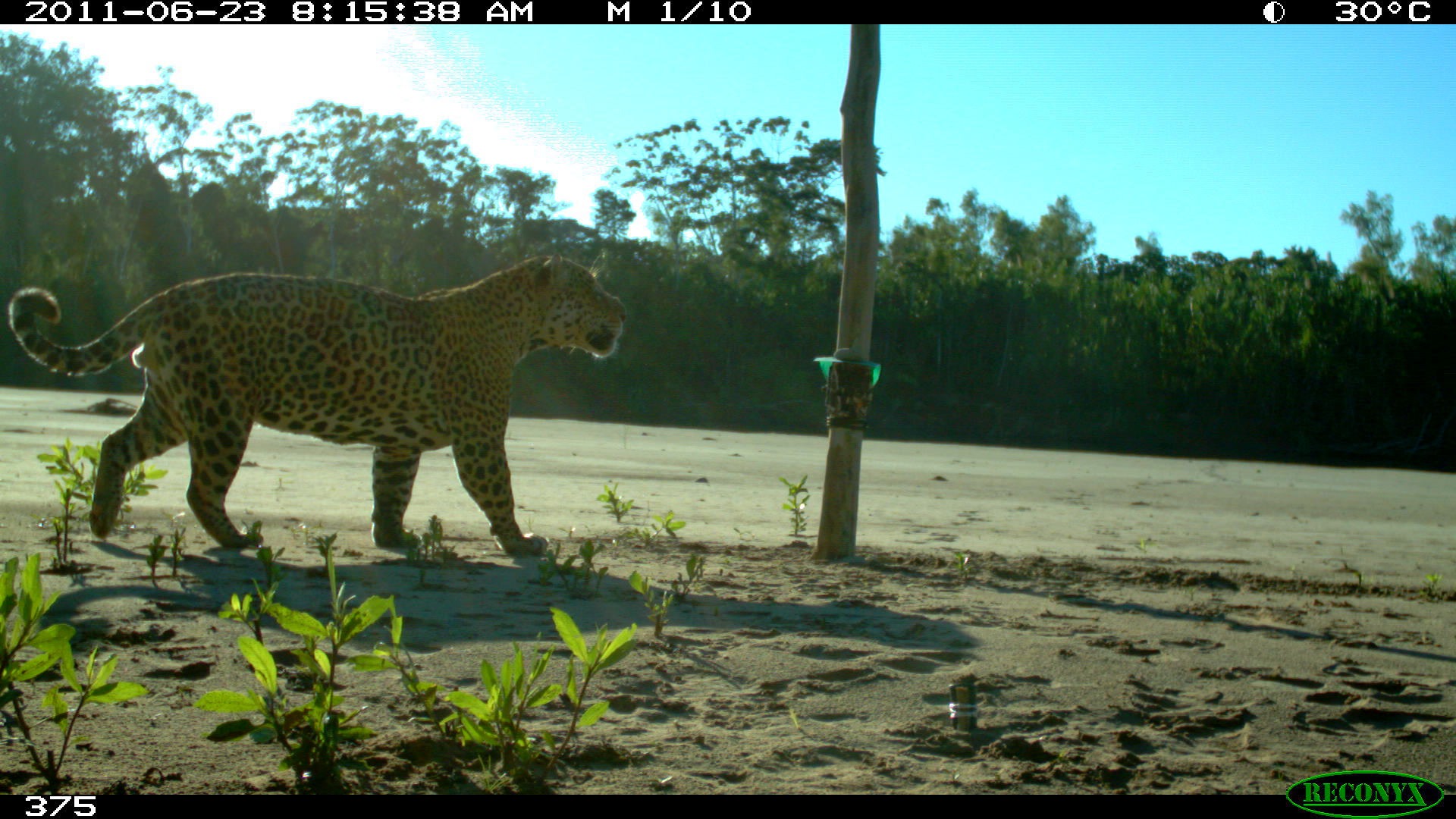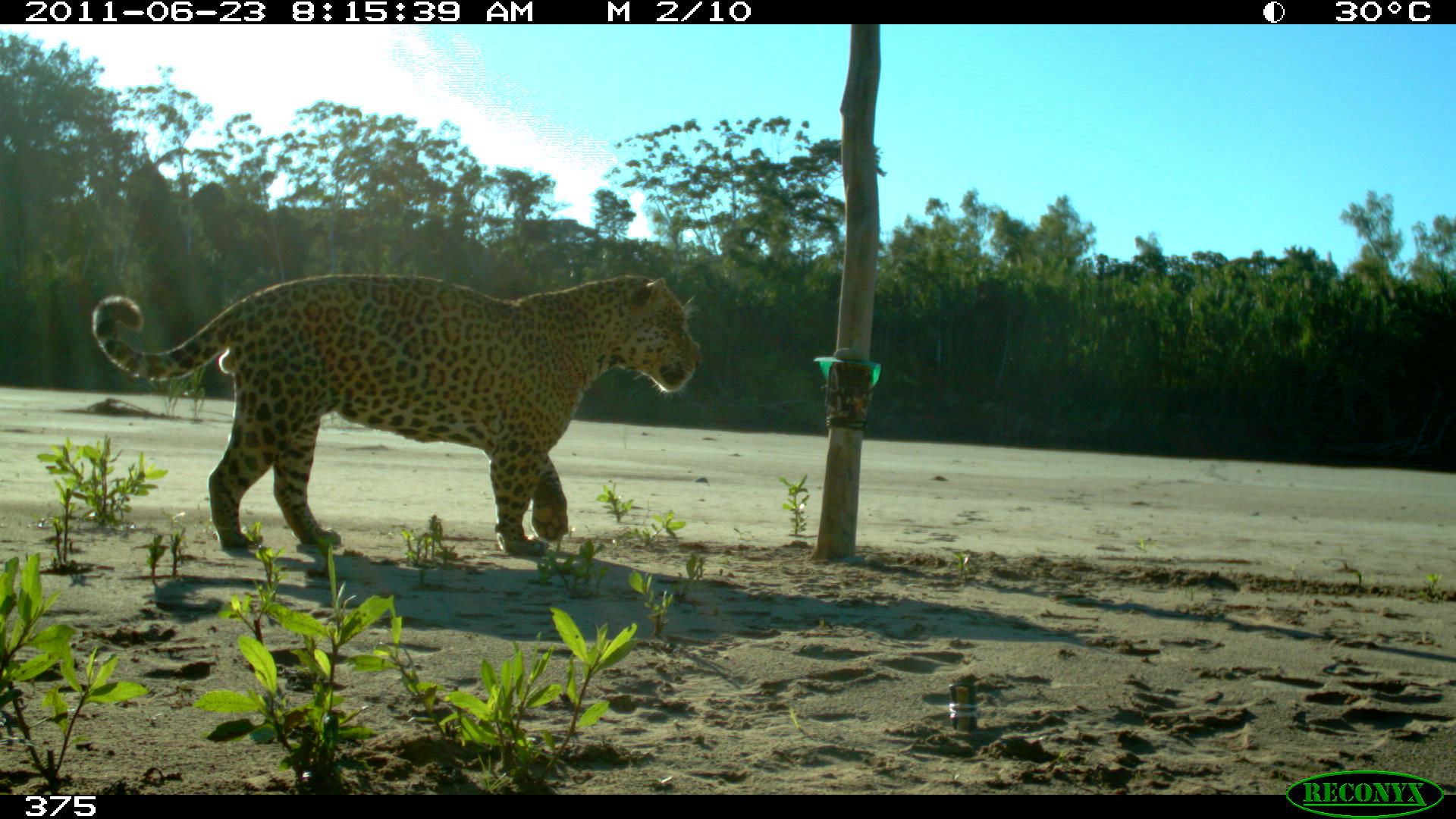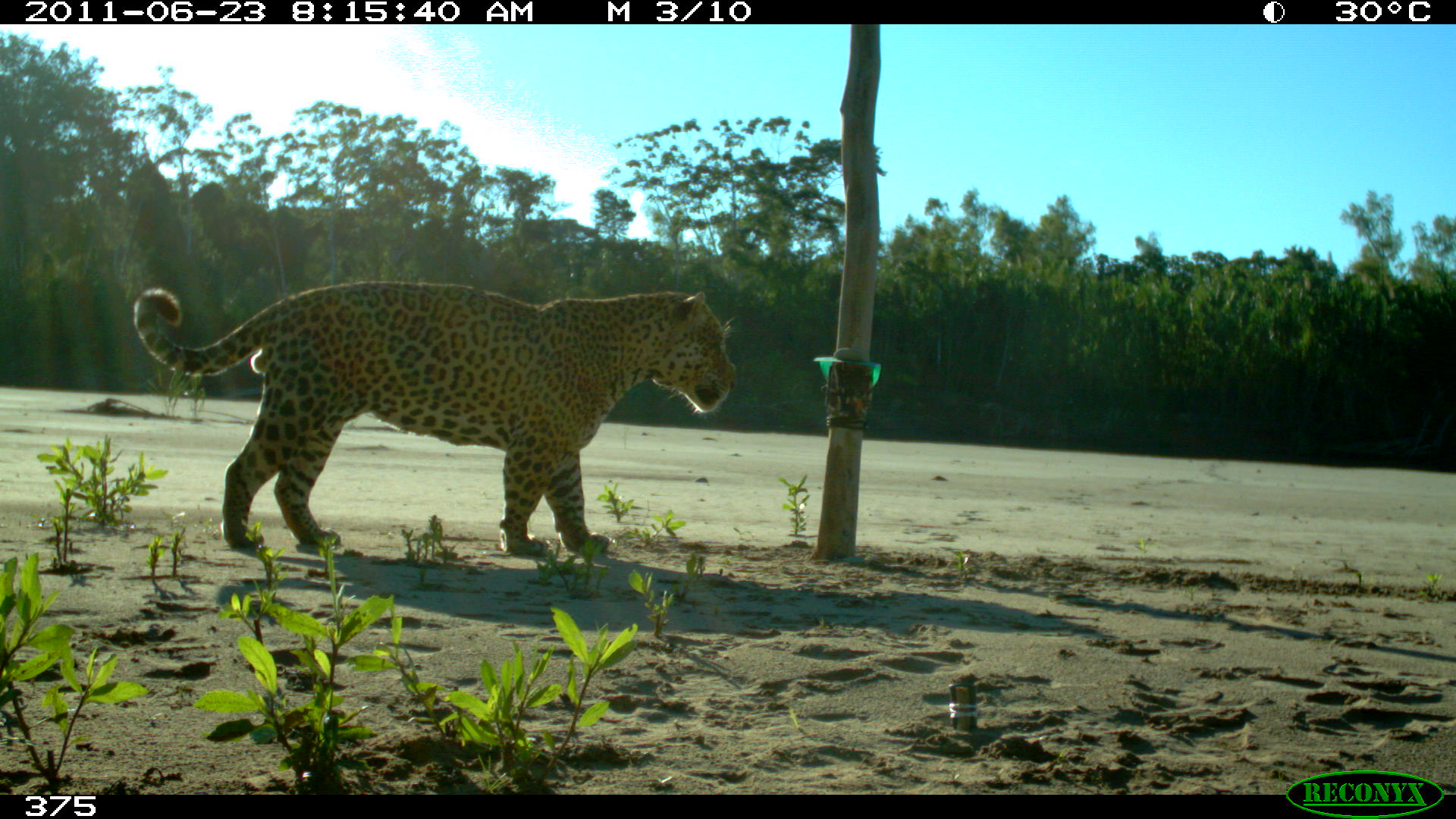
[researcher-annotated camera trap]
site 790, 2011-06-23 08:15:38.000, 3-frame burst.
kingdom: Animalia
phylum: Chordata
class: Mammalia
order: Carnivora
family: Felidae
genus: Panthera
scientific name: Panthera onca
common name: jaguar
Panthera onca (jaguar).